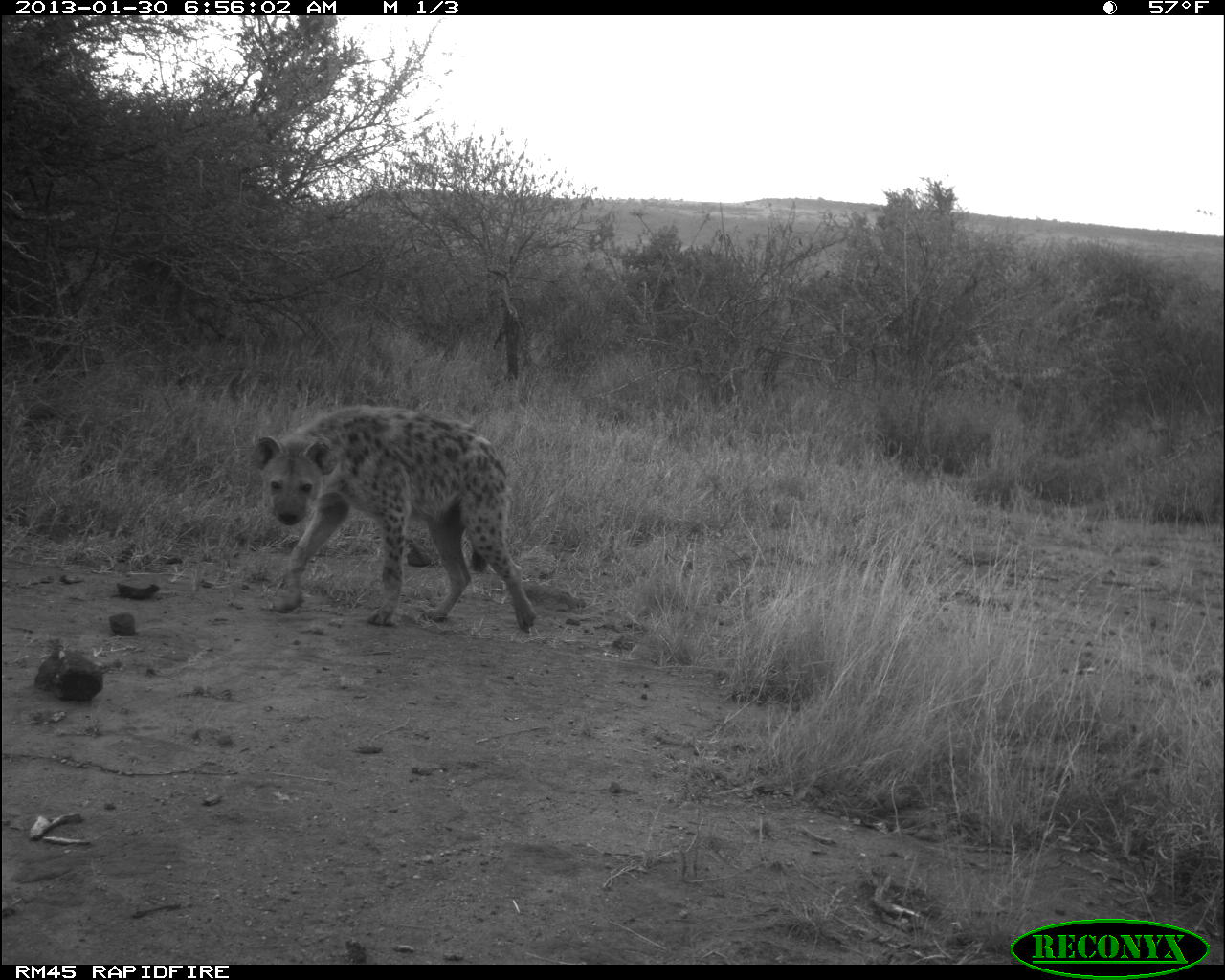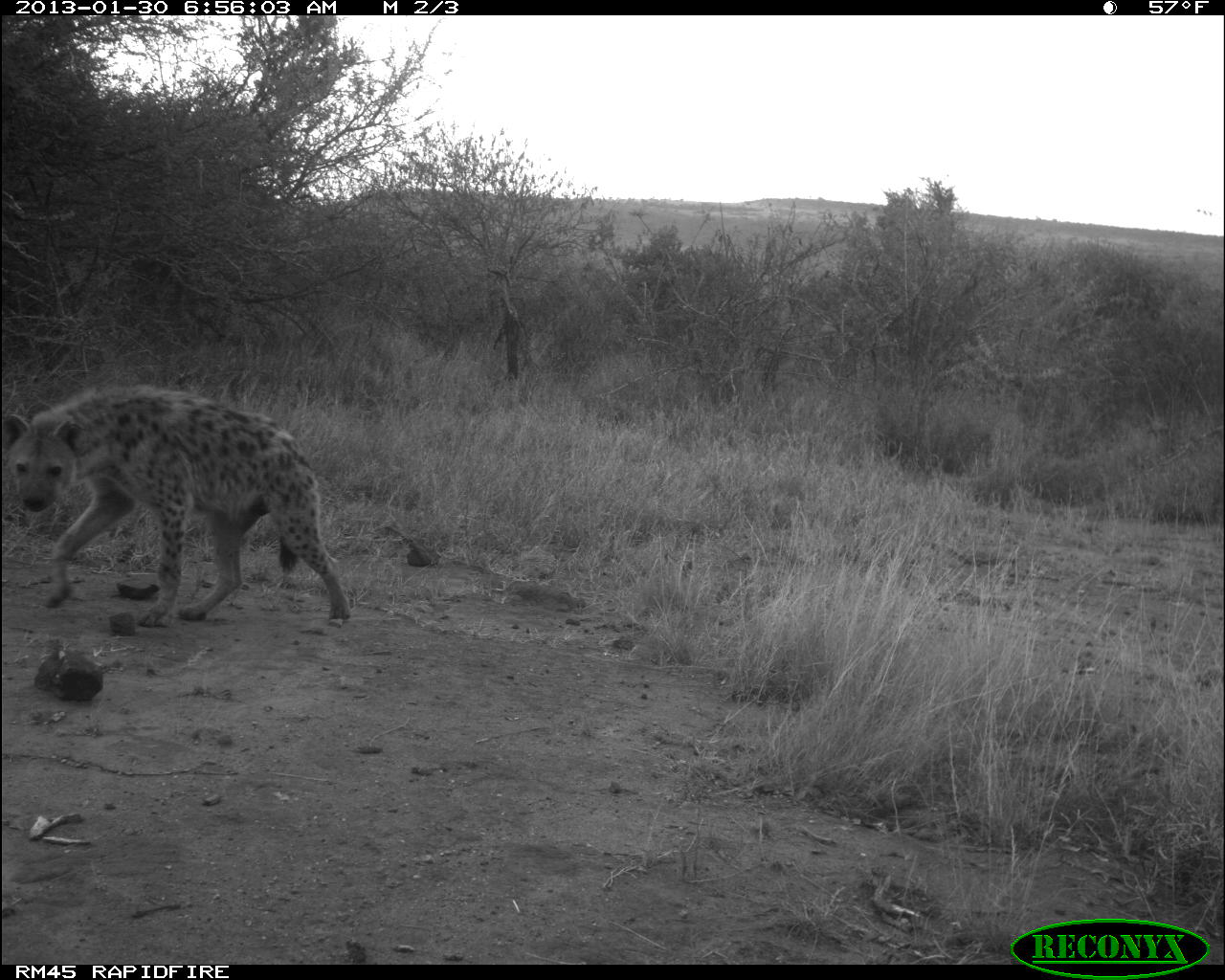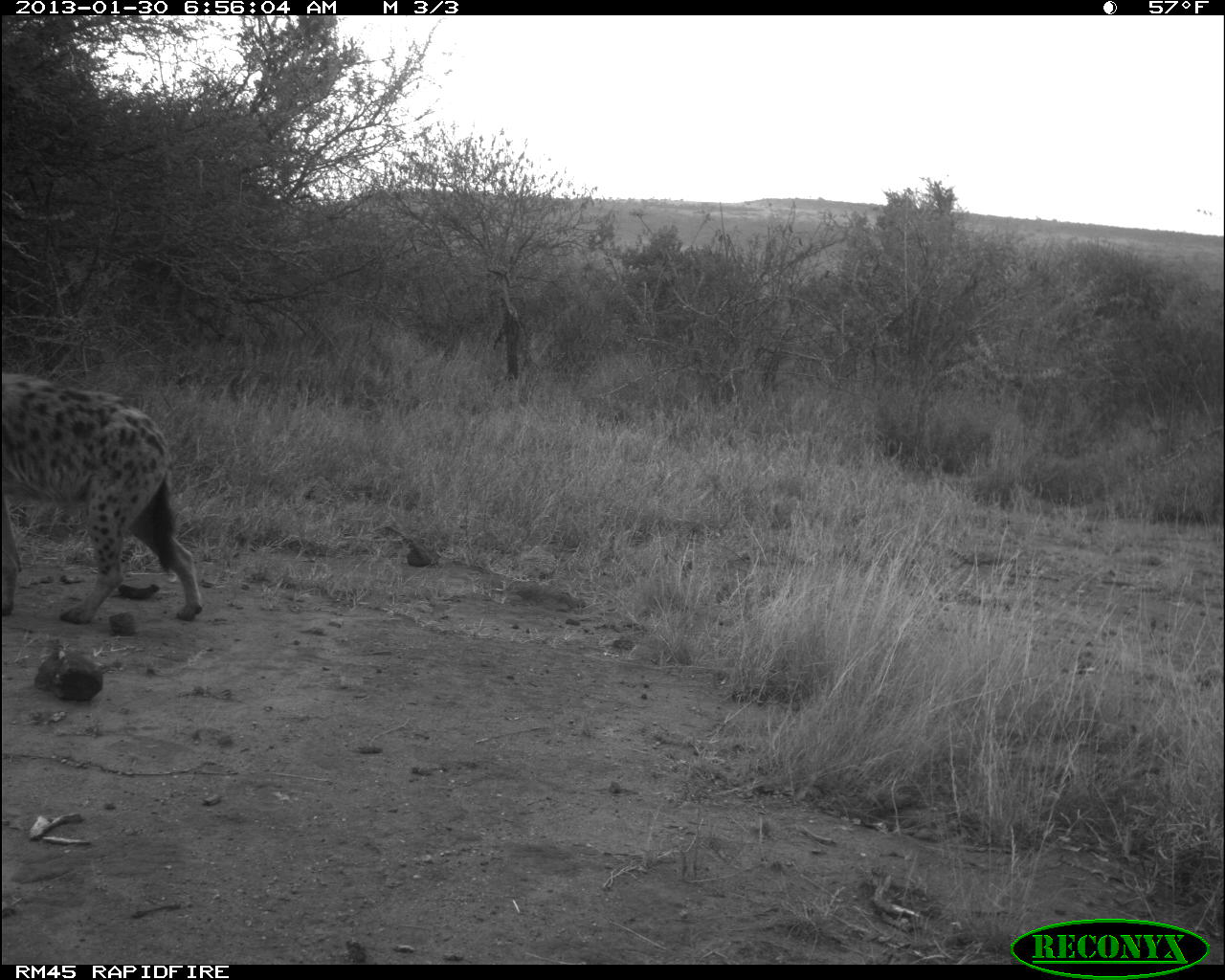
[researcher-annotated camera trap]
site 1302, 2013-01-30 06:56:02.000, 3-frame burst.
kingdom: Animalia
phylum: Chordata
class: Mammalia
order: Carnivora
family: Hyaenidae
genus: Crocuta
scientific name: Crocuta crocuta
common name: spotted hyena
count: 1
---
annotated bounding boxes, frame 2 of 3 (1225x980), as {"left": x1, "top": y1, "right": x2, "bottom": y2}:
crocuta crocuta: {"left": 0, "top": 379, "right": 352, "bottom": 628}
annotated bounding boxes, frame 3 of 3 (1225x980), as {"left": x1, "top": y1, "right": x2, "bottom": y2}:
crocuta crocuta: {"left": 0, "top": 367, "right": 206, "bottom": 624}